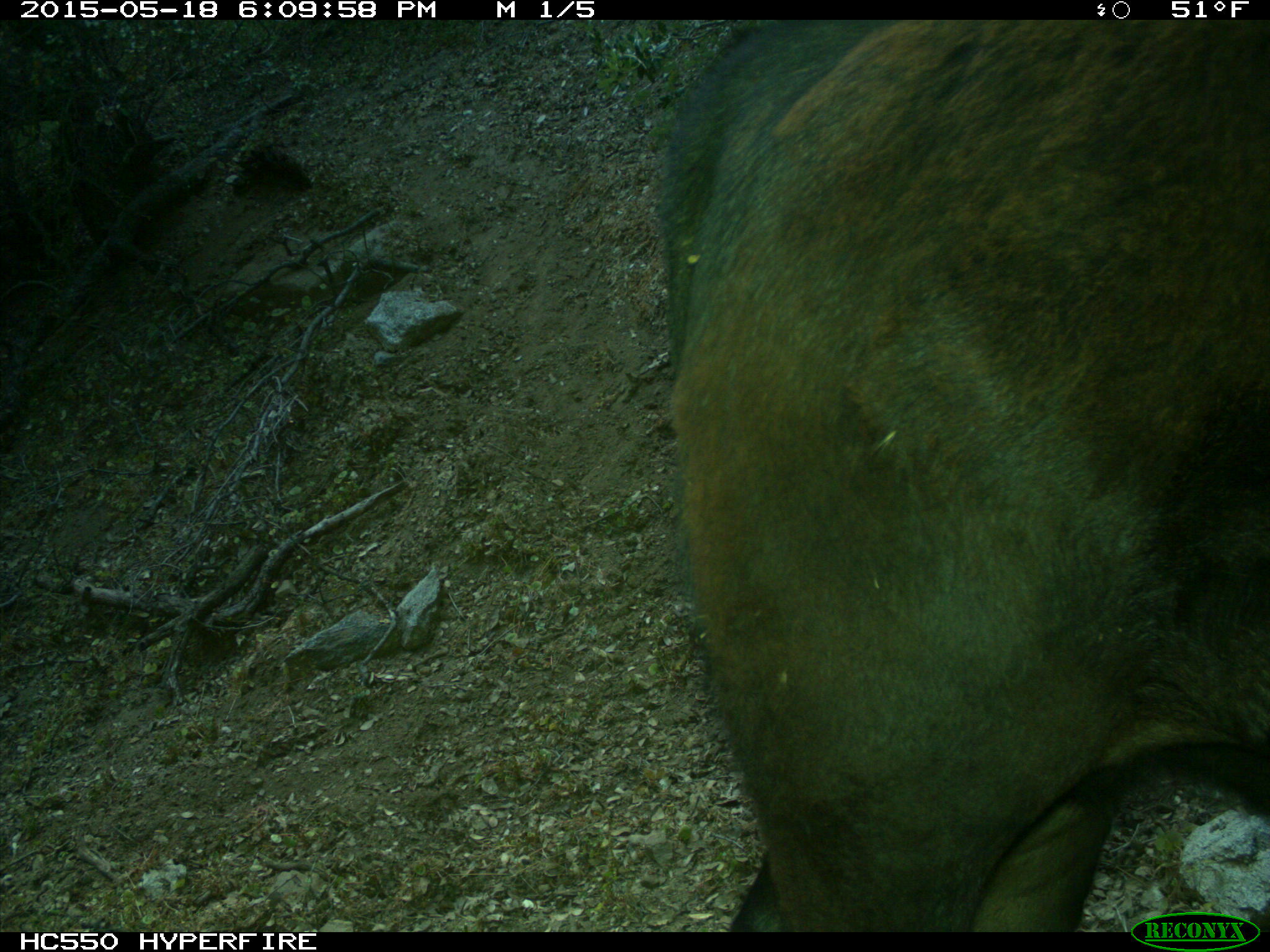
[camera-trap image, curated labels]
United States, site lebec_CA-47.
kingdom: Animalia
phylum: Chordata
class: Mammalia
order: Artiodactyla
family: Bovidae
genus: Bos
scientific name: Bos taurus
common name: domestic cow